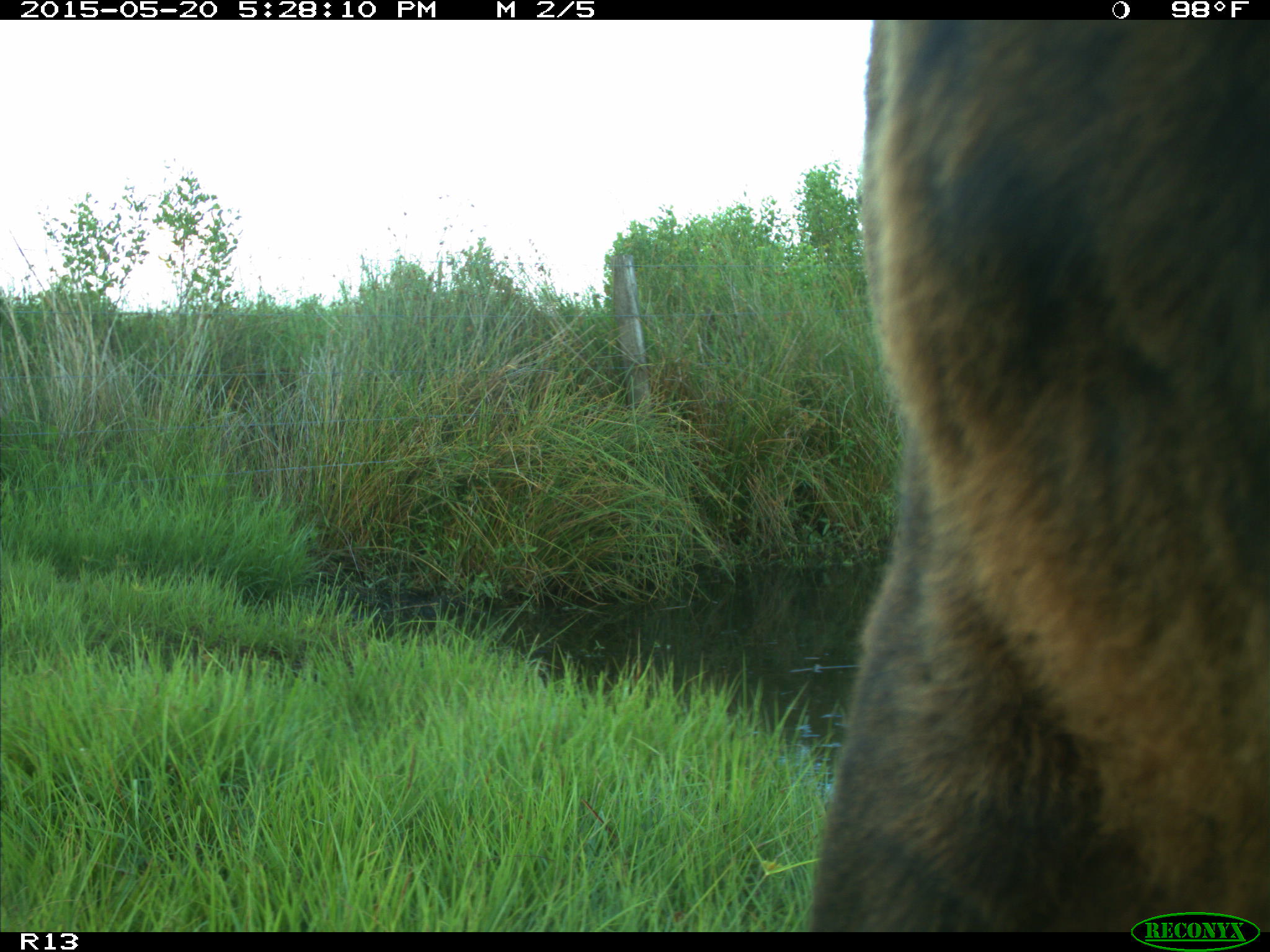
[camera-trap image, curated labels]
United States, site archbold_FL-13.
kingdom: Animalia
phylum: Chordata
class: Mammalia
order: Artiodactyla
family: Bovidae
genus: Bos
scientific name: Bos taurus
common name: domestic cow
Bos taurus (domestic cow).